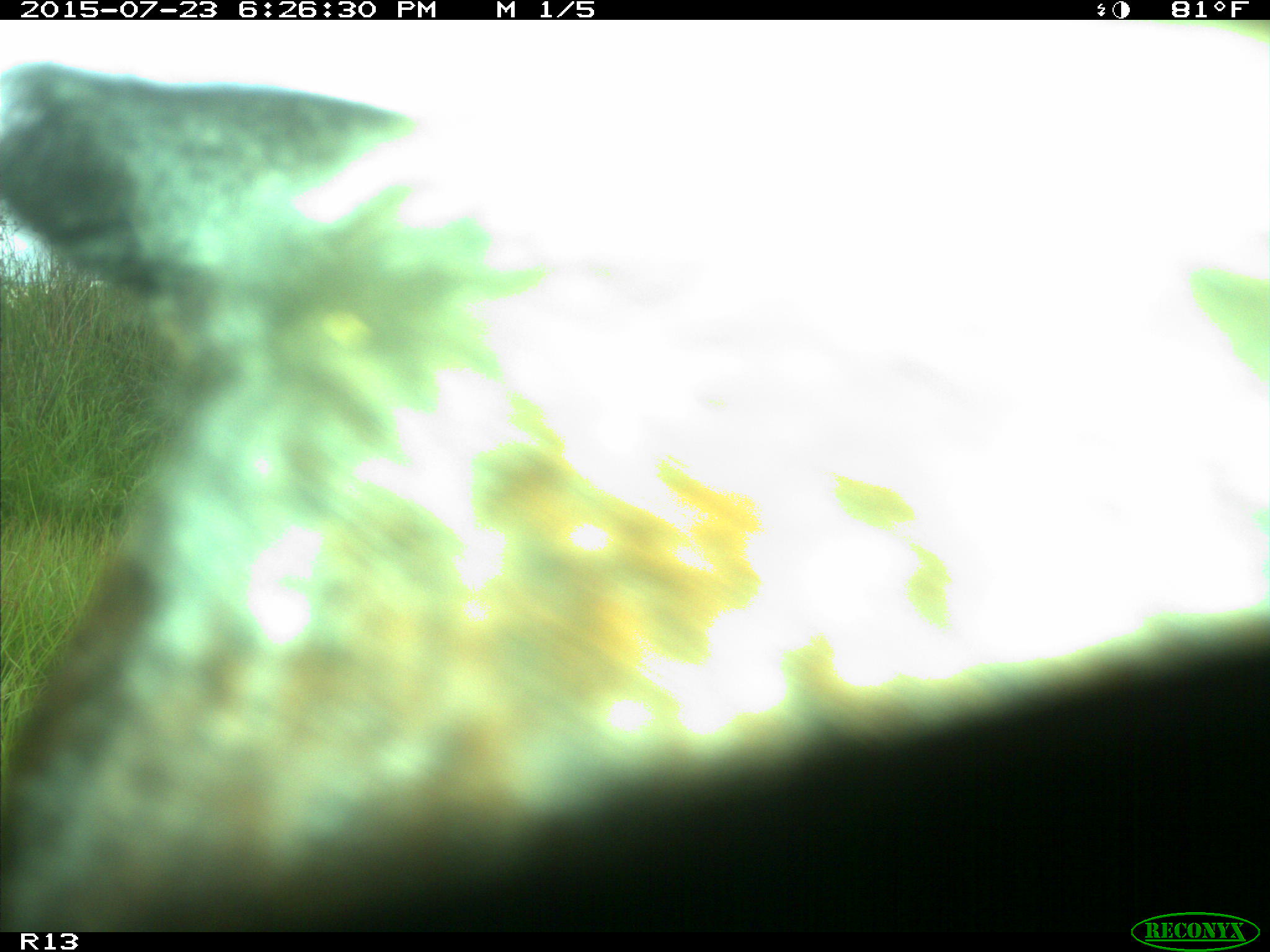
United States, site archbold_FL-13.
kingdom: Animalia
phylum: Chordata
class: Mammalia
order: Artiodactyla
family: Bovidae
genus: Bos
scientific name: Bos taurus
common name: domestic cow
Bos taurus (domestic cow).